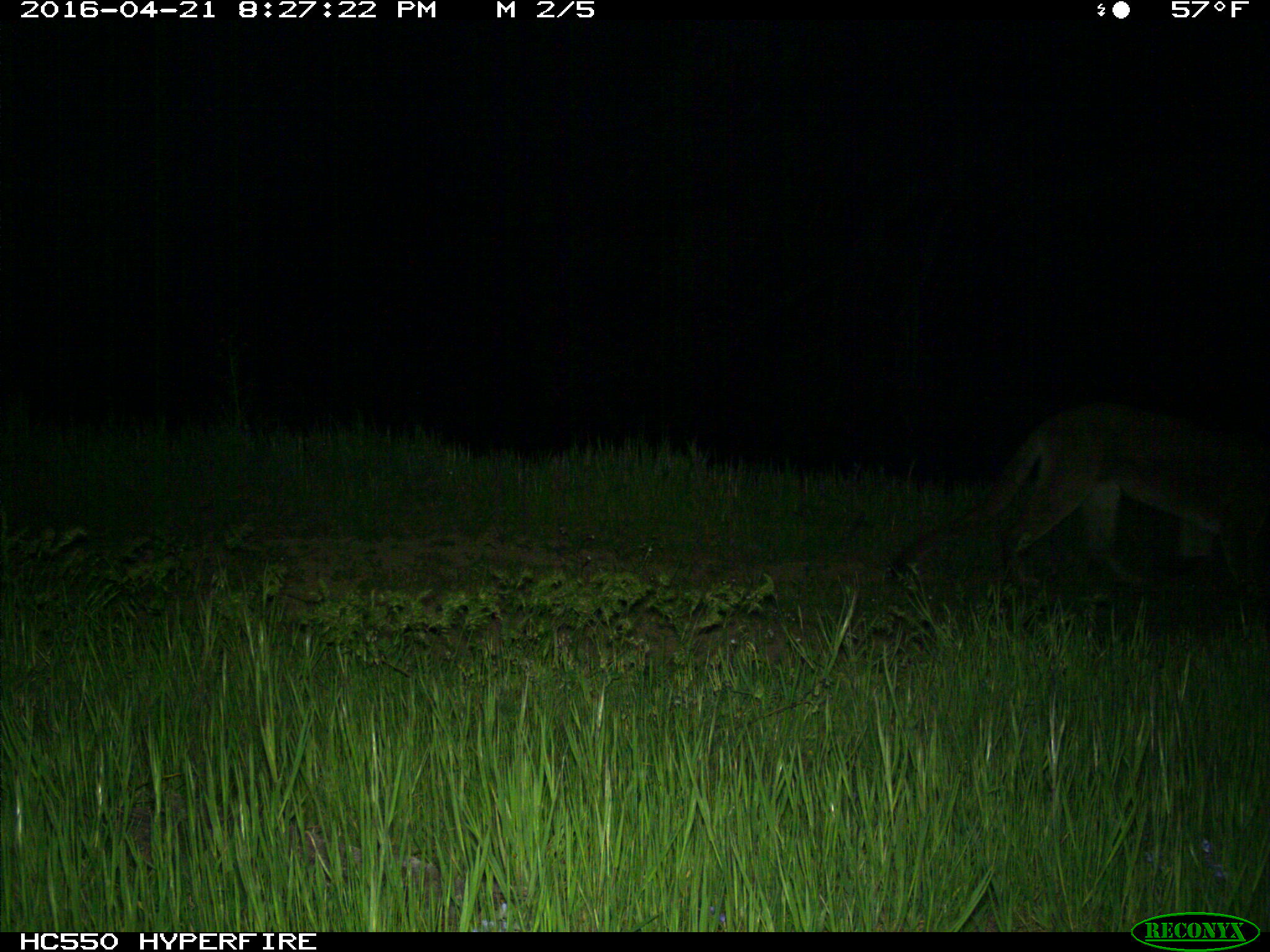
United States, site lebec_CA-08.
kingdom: Animalia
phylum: Chordata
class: Mammalia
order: Carnivora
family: Felidae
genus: Puma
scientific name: Puma concolor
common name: mountain lion